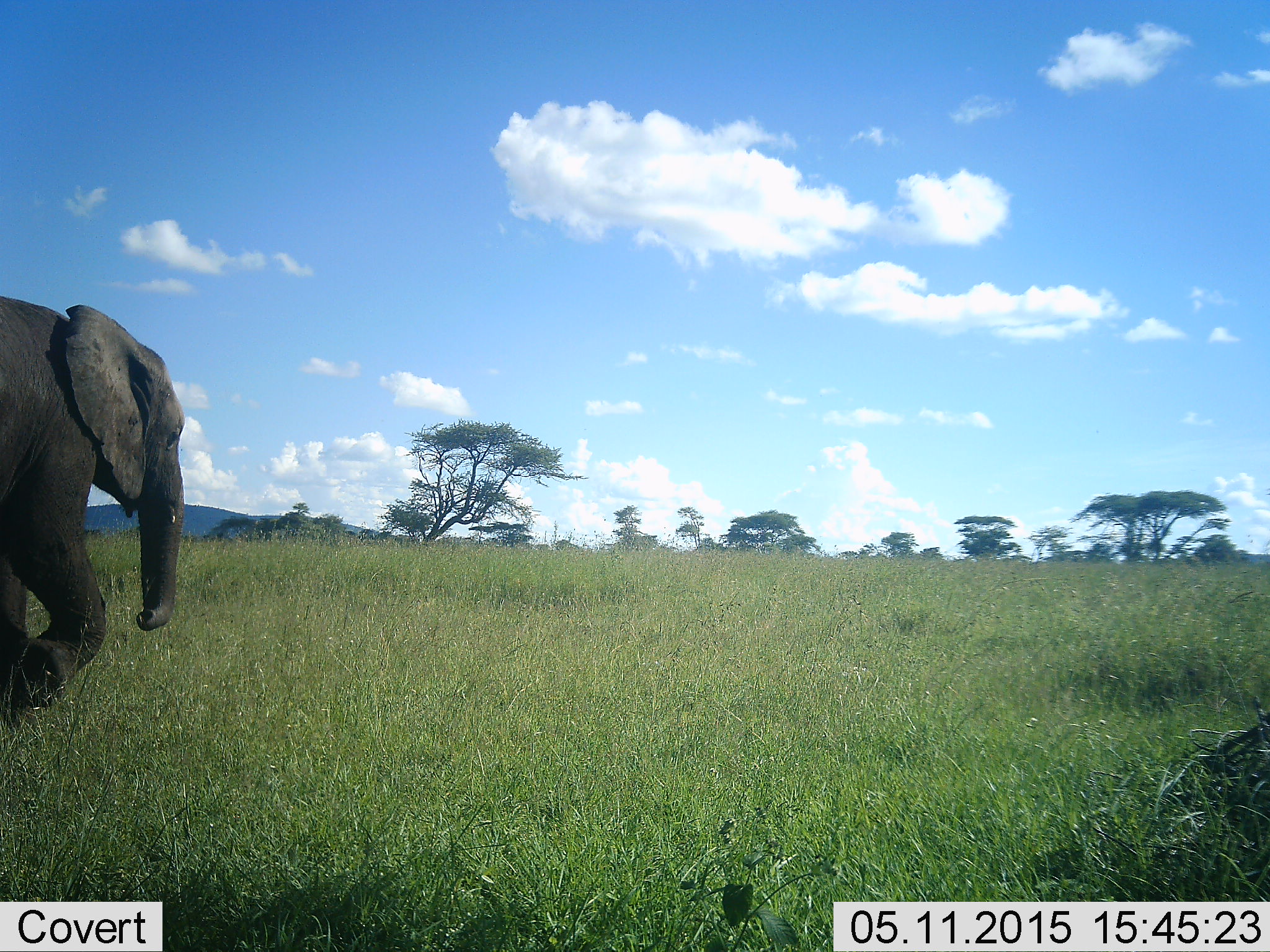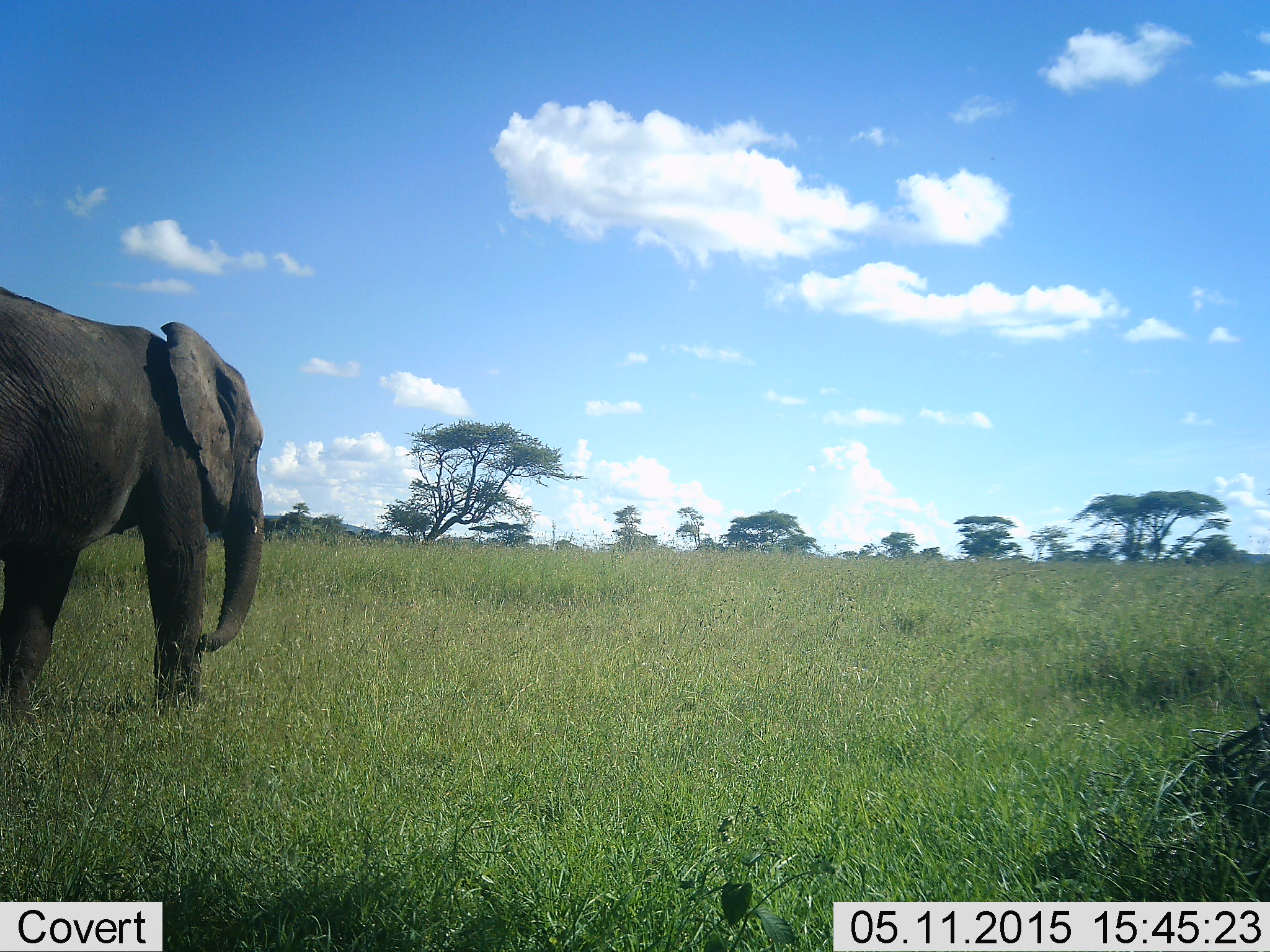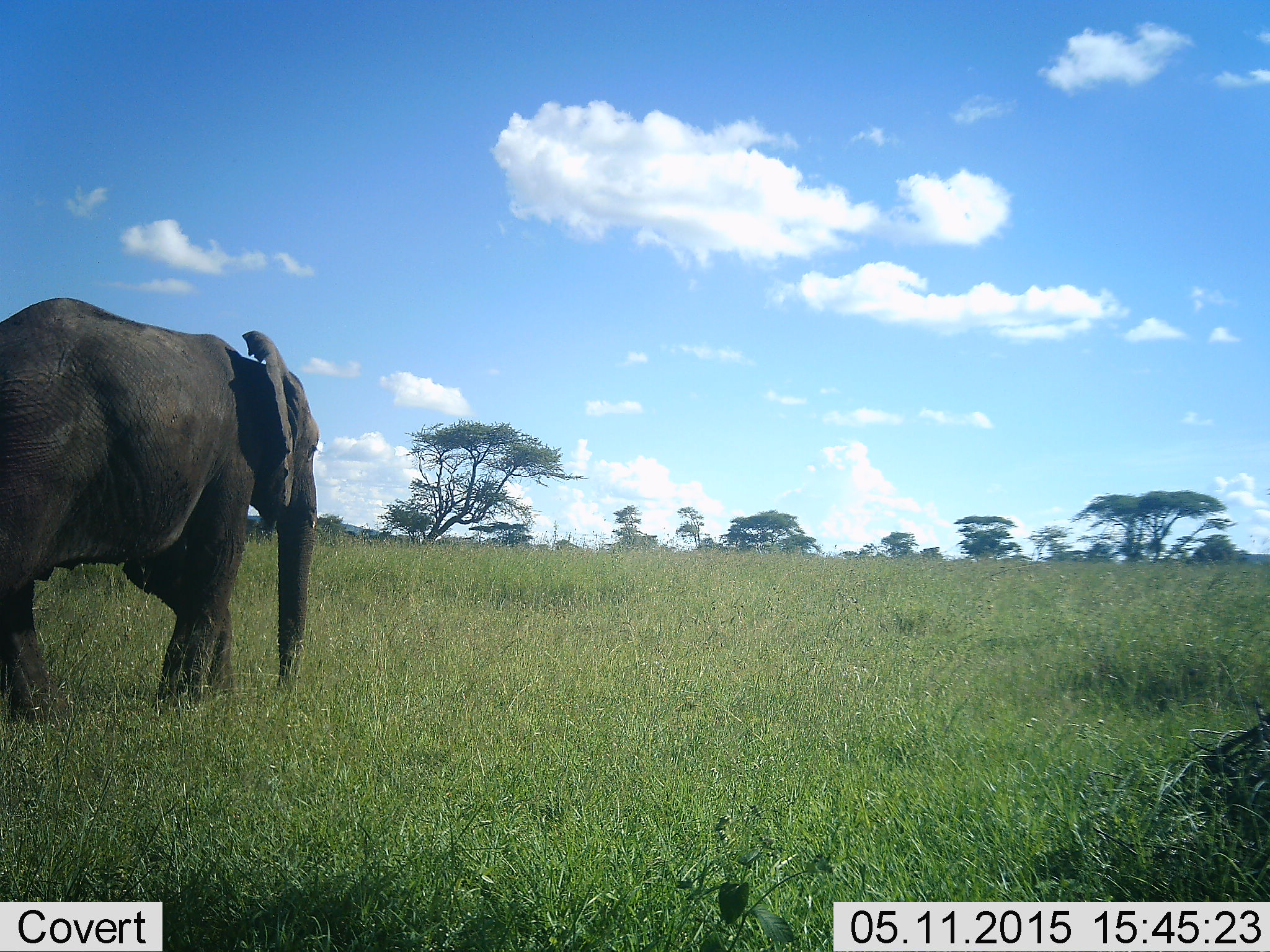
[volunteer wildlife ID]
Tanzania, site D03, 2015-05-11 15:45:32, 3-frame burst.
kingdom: Animalia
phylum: Chordata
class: Mammalia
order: Proboscidea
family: Elephantidae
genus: Loxodonta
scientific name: Loxodonta africana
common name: african bush elephant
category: elephant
Elephant (african bush elephant) (Loxodonta africana), count 1. Behavior (volunteer vote fractions): standing 10%, resting 0%, moving 100%, interacting 0%. Young present (vote fraction): 10%. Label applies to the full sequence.